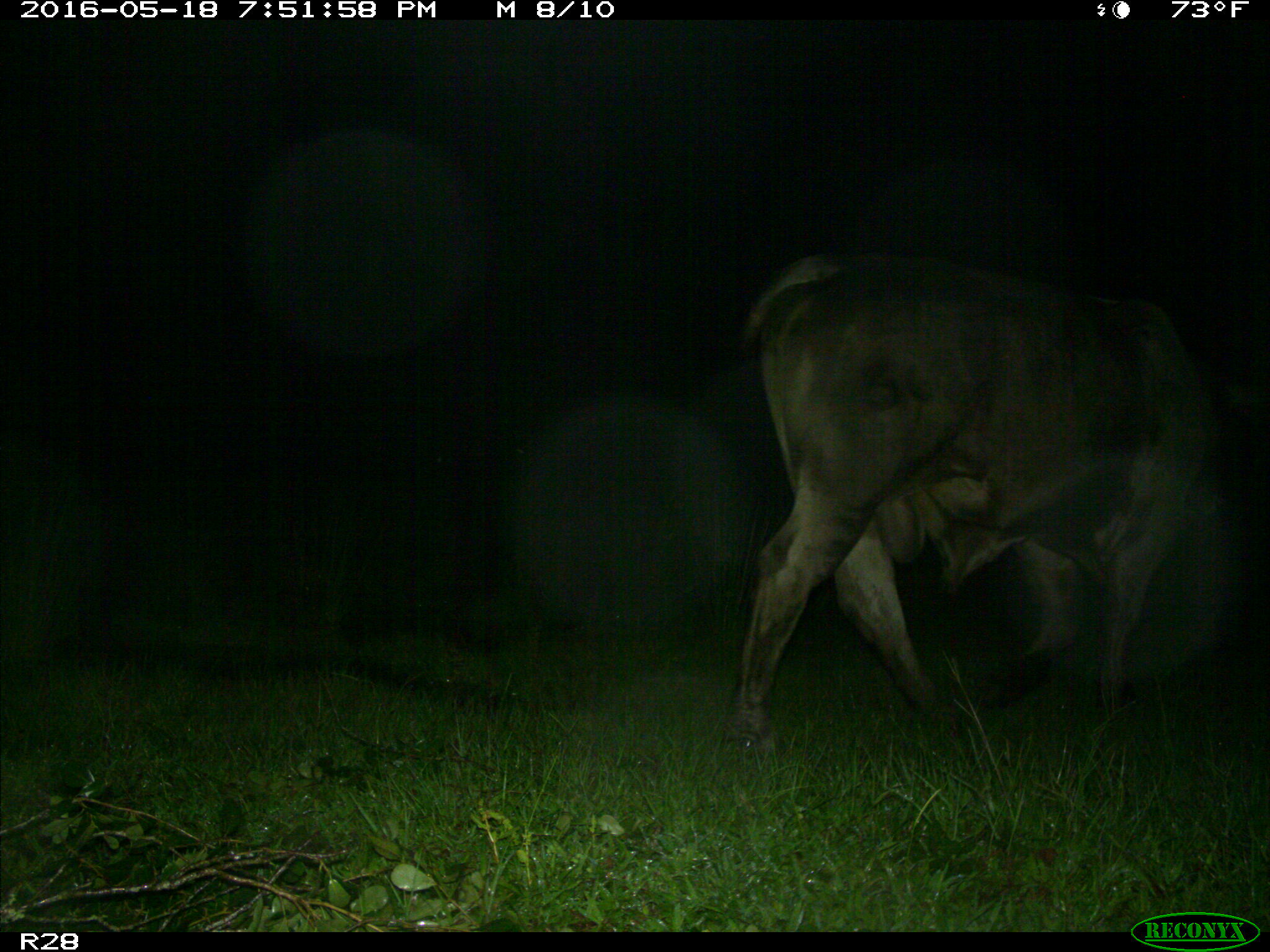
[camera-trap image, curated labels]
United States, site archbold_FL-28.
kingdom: Animalia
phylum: Chordata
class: Mammalia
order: Artiodactyla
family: Bovidae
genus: Bos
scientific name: Bos taurus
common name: domestic cow